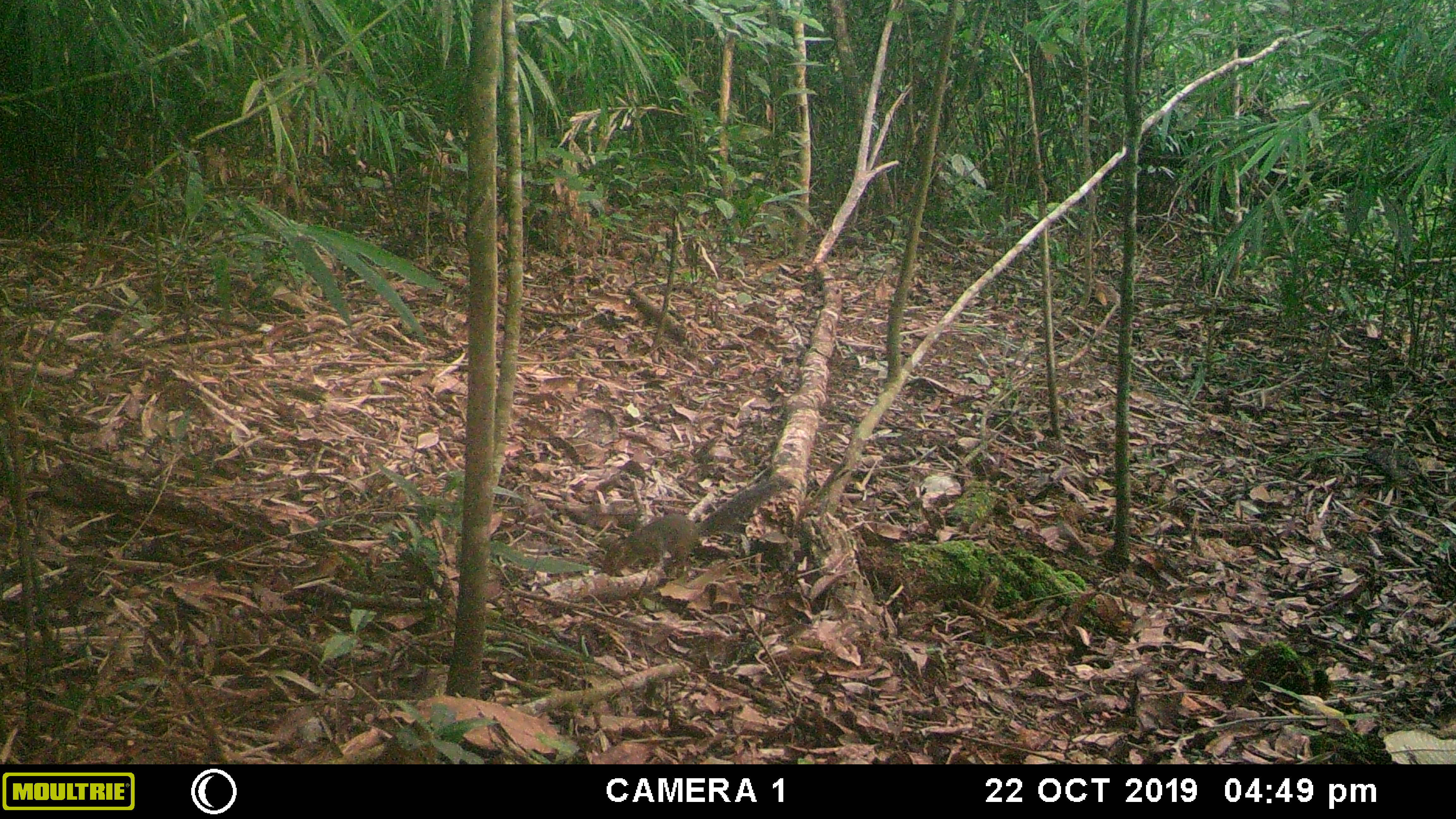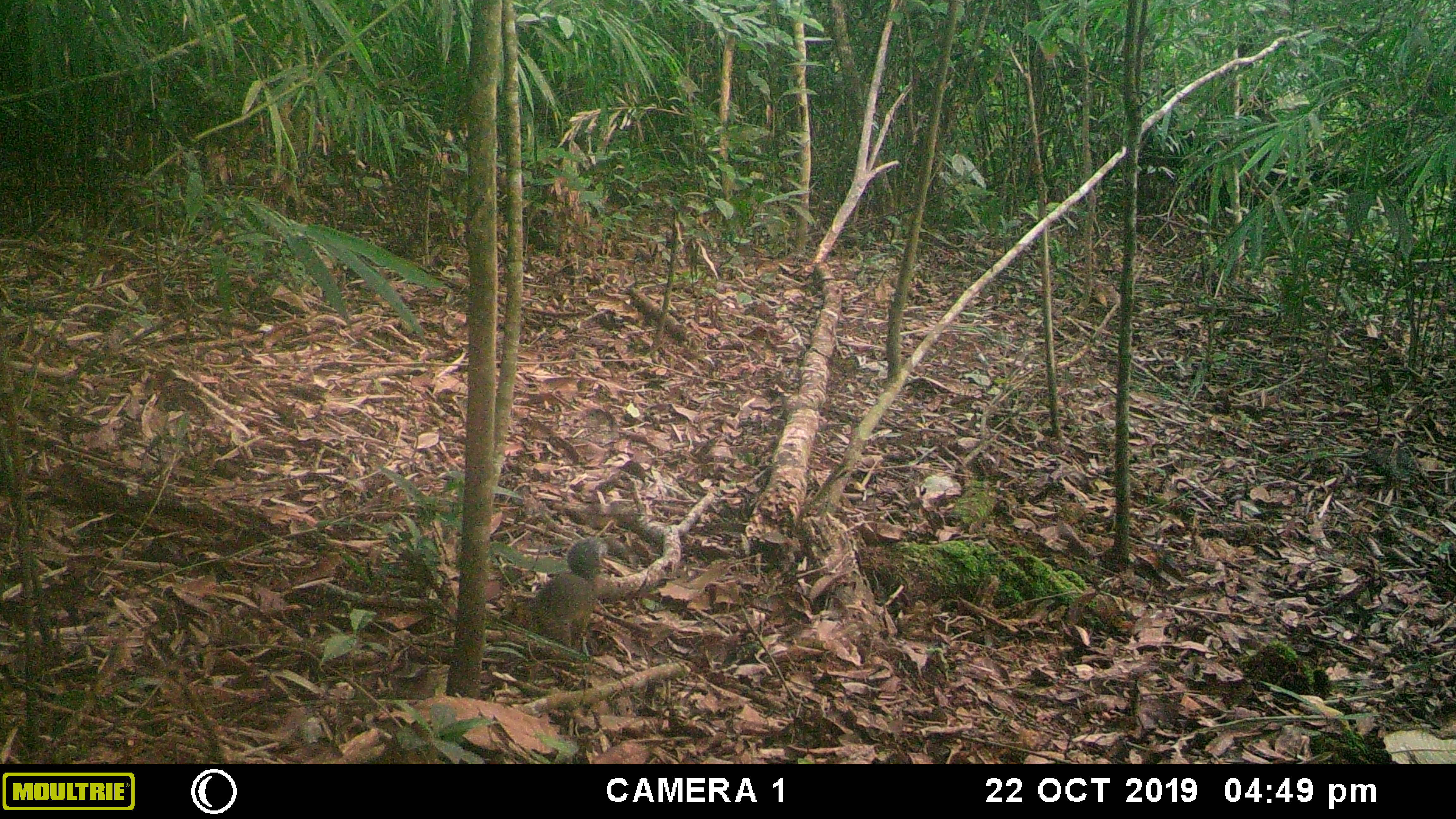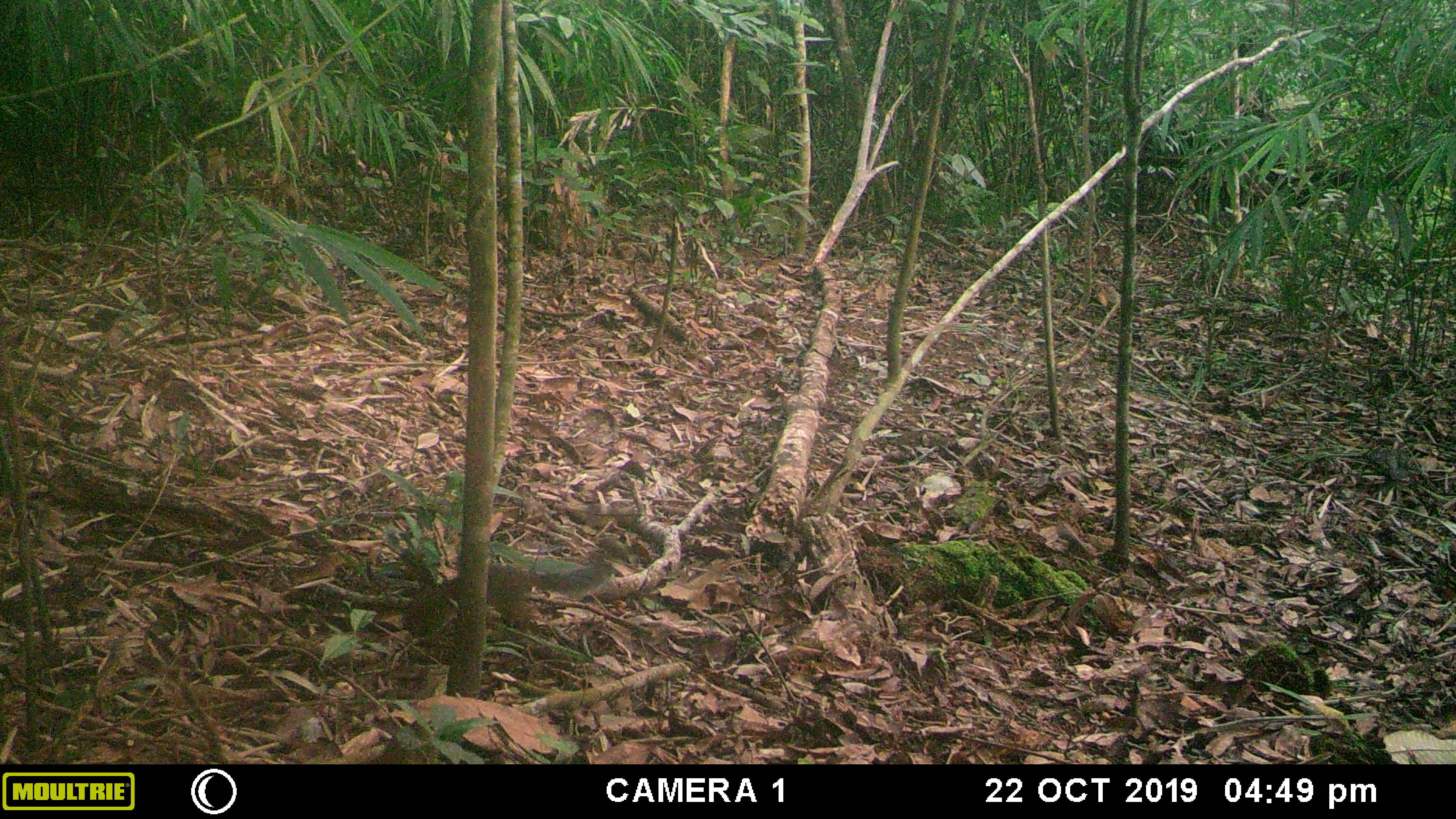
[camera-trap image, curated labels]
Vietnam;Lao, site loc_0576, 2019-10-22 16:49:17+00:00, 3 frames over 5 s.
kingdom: Animalia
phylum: Chordata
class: Mammalia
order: Rodentia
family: Sciuridae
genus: Dremomys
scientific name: Dremomys rufigenis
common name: red-cheeked squirrel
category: red cheeked squirrel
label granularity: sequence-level